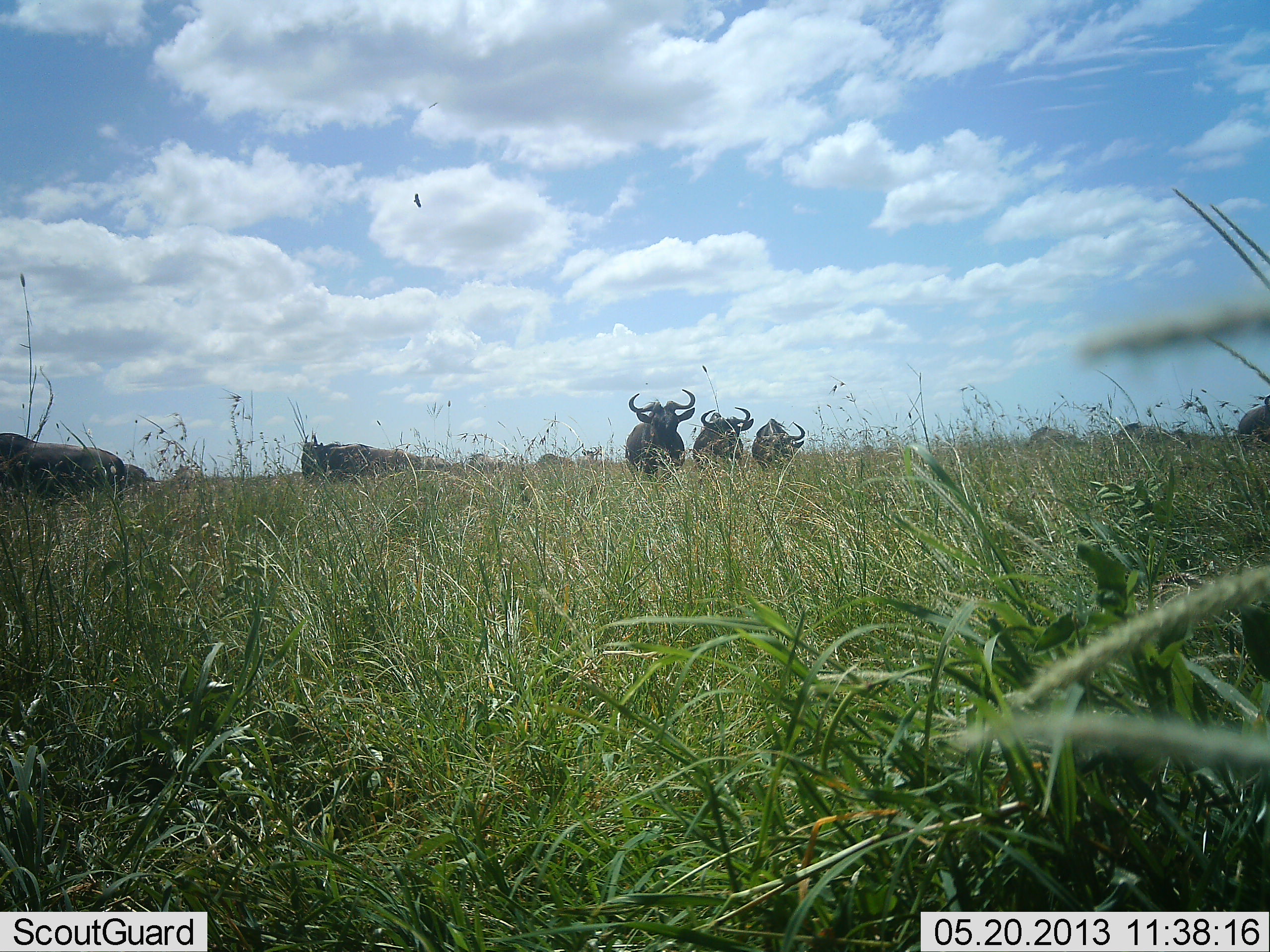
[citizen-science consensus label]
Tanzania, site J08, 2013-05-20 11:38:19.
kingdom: Animalia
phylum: Chordata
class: Mammalia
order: Artiodactyla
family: Bovidae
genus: Connochaetes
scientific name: Connochaetes taurinus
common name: blue wildebeest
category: wildebeest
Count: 8.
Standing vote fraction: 73%.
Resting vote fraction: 0%.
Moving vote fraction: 27%.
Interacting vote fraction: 0%.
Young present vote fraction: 0%.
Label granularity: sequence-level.